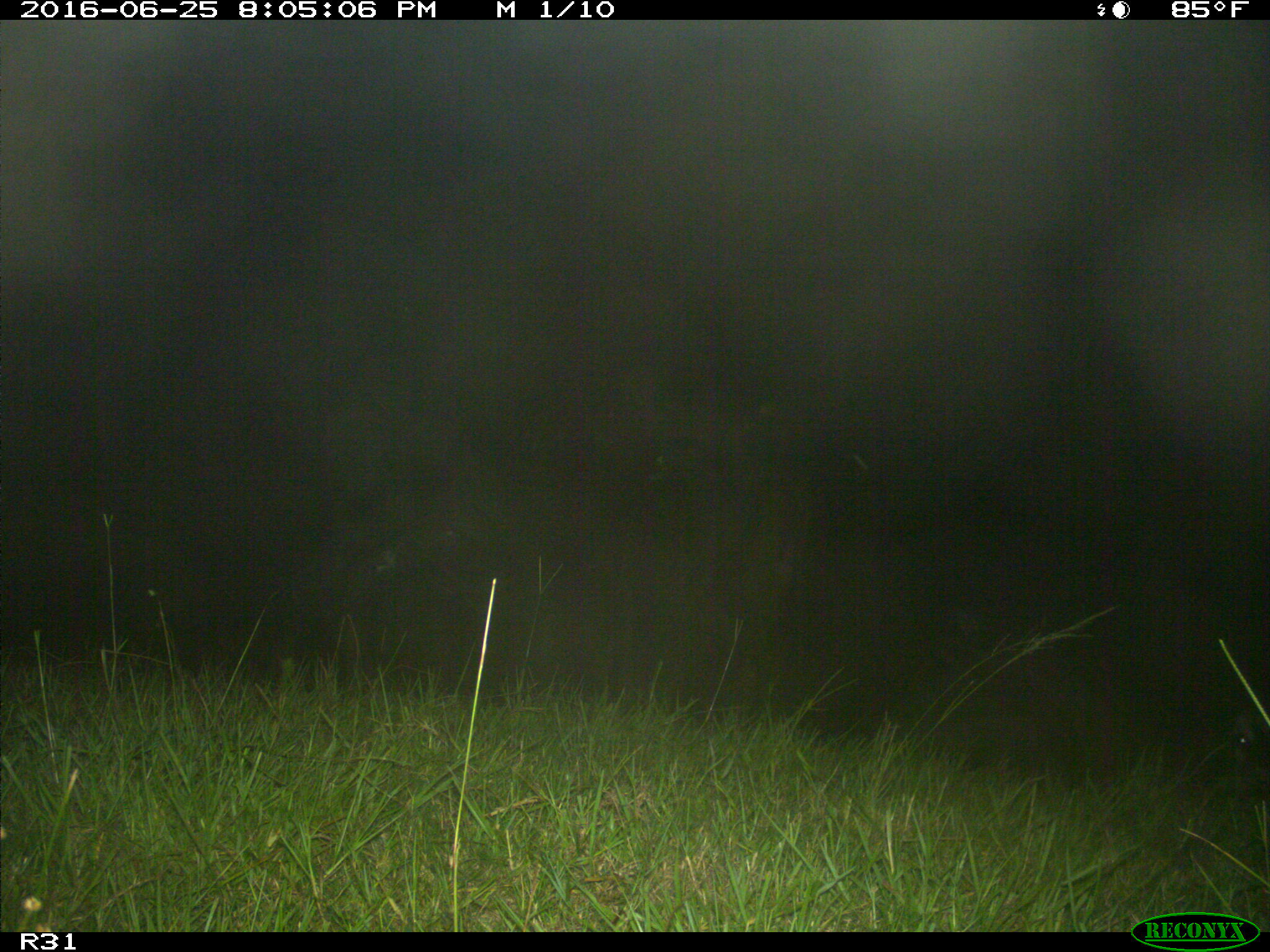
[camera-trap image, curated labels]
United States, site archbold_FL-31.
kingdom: Animalia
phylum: Chordata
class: Mammalia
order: Artiodactyla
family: Bovidae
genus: Bos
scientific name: Bos taurus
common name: domestic cow